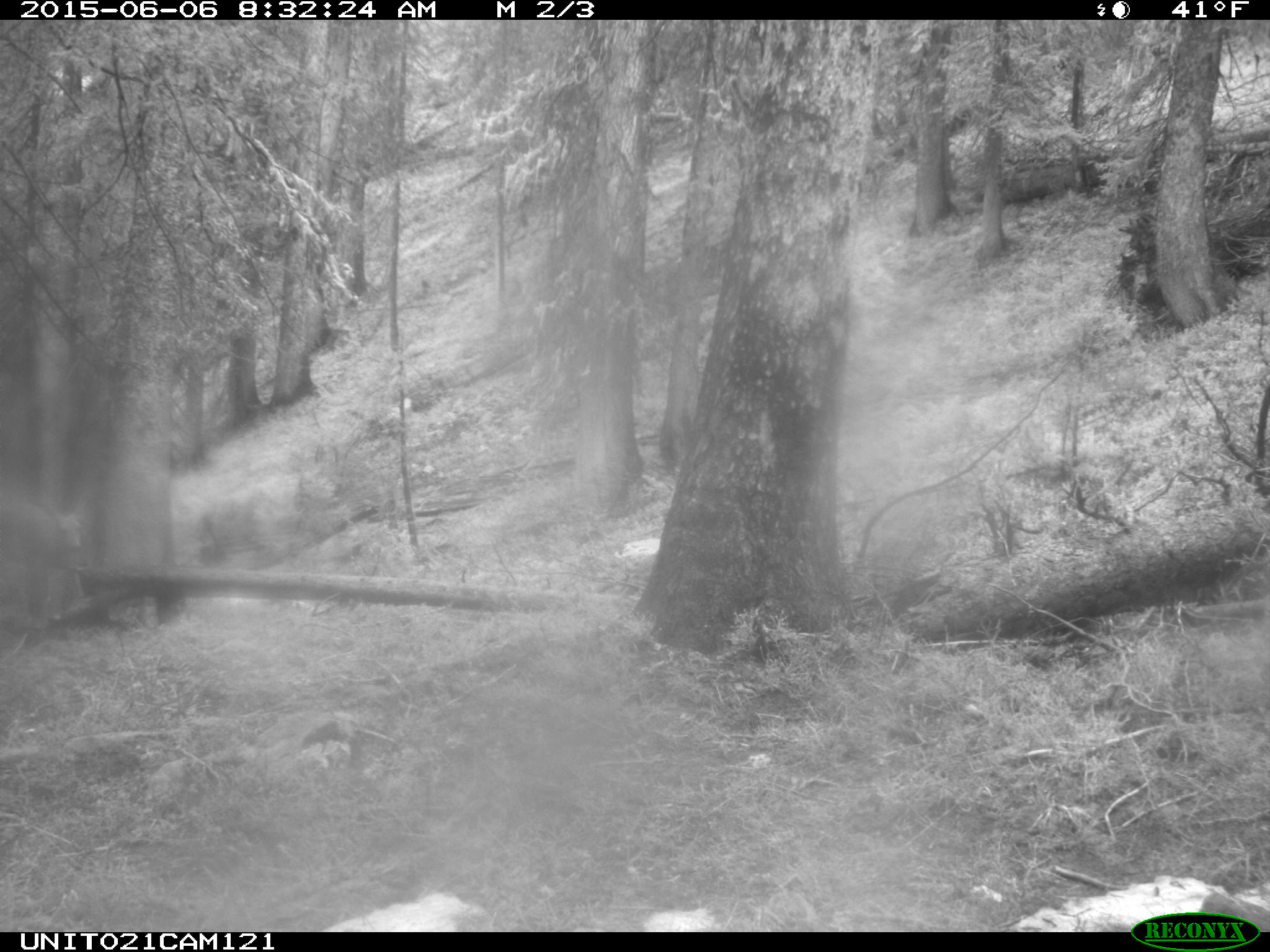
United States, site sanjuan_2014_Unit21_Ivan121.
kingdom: Animalia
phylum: Chordata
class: Mammalia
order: Artiodactyla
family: Cervidae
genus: Odocoileus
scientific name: Odocoileus hemionus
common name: mule deer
Odocoileus hemionus (mule deer).